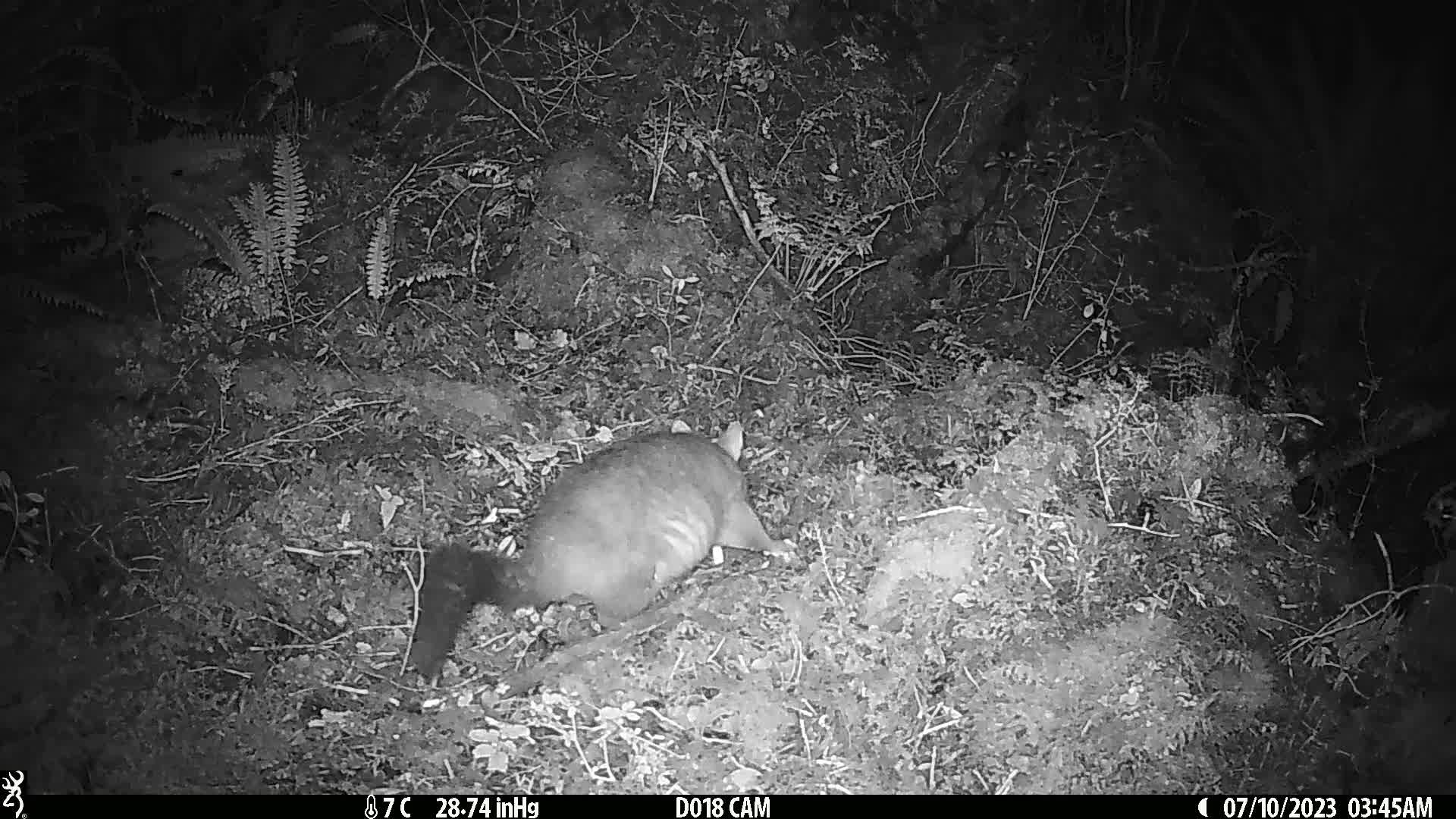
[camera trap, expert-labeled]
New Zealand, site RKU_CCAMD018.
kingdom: Animalia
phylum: Chordata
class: Mammalia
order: Diprotodontia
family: Phalangeridae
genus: Trichosurus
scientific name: Trichosurus vulpecula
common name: common brushtail possum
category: possum